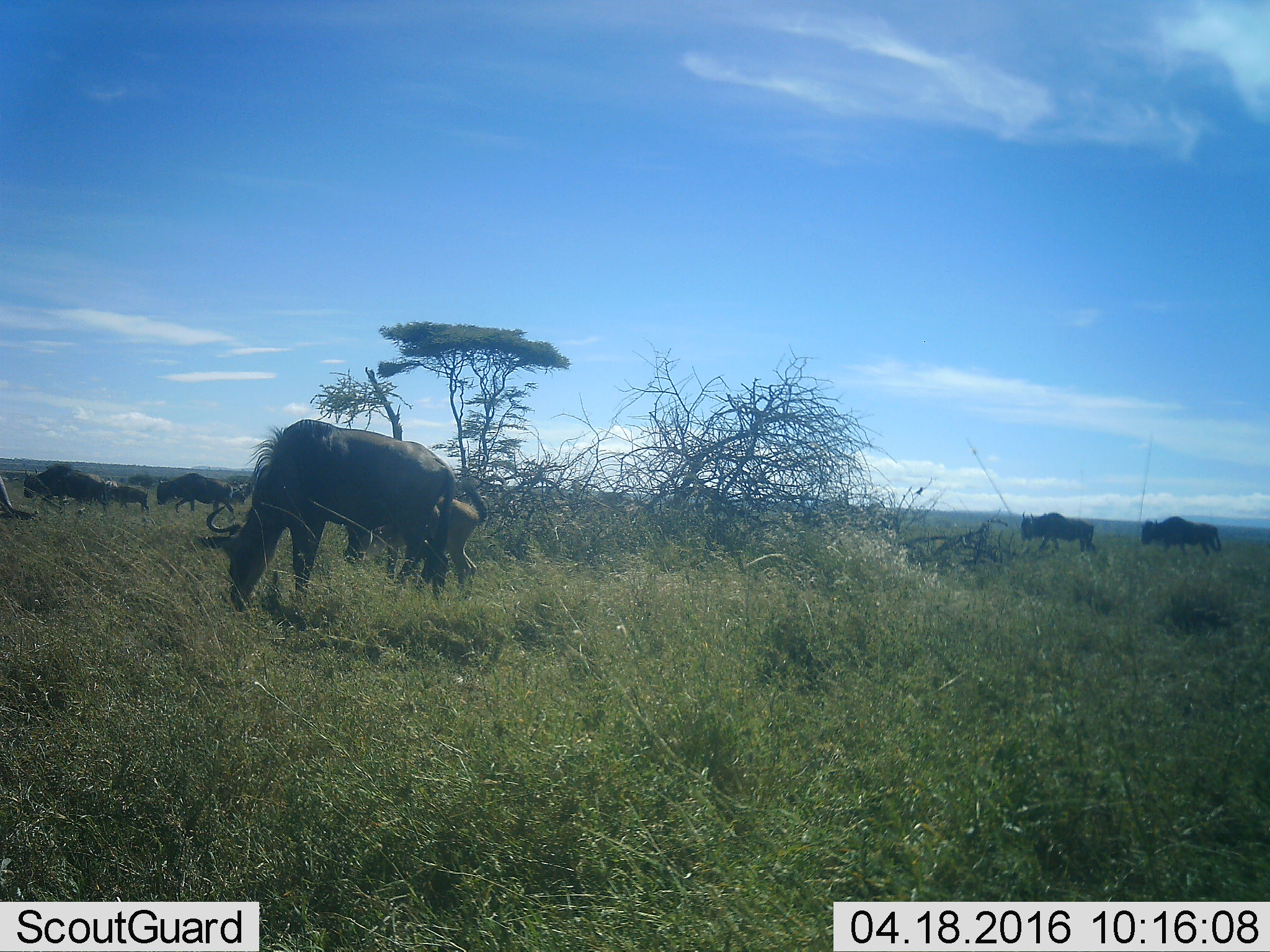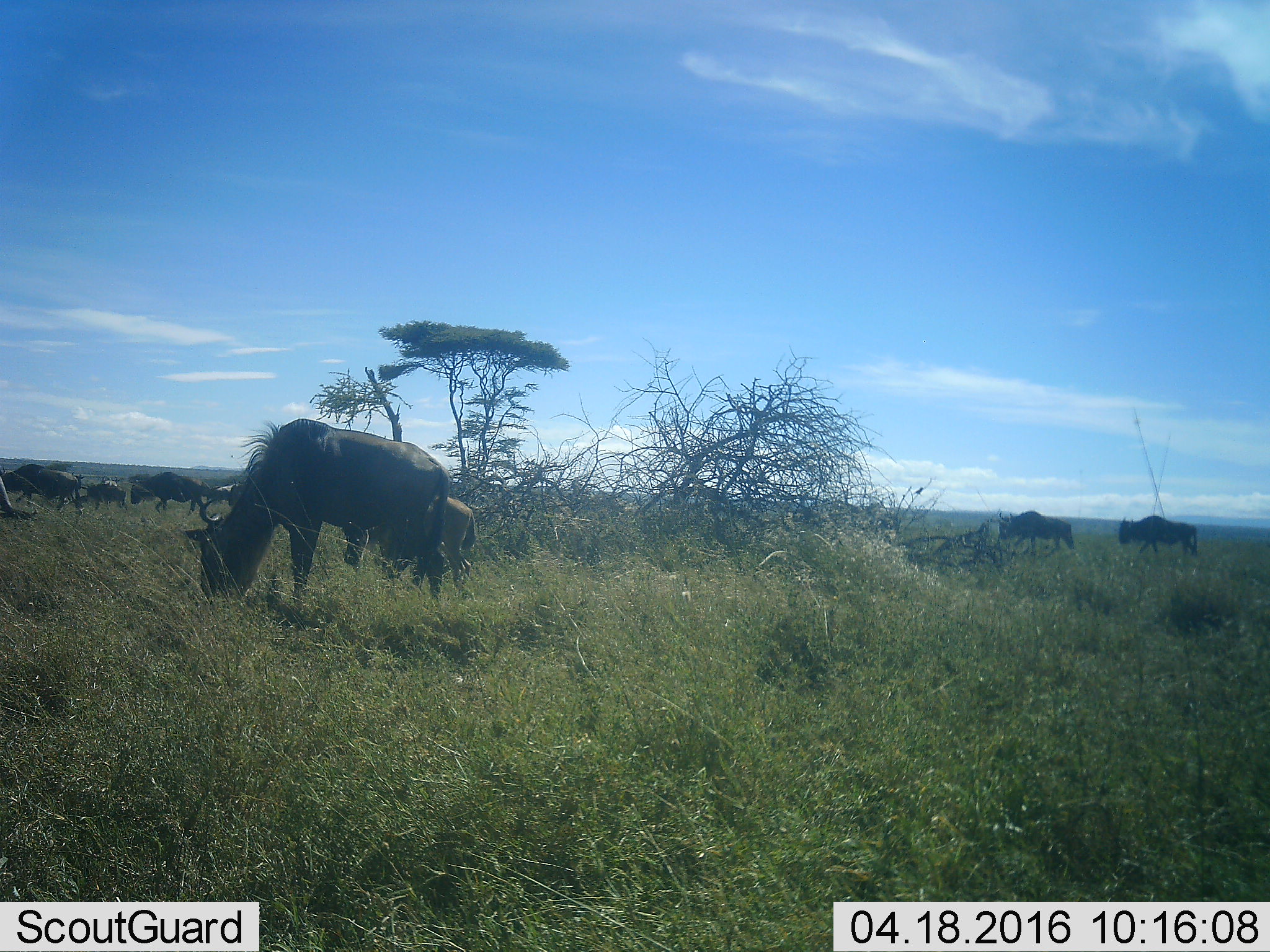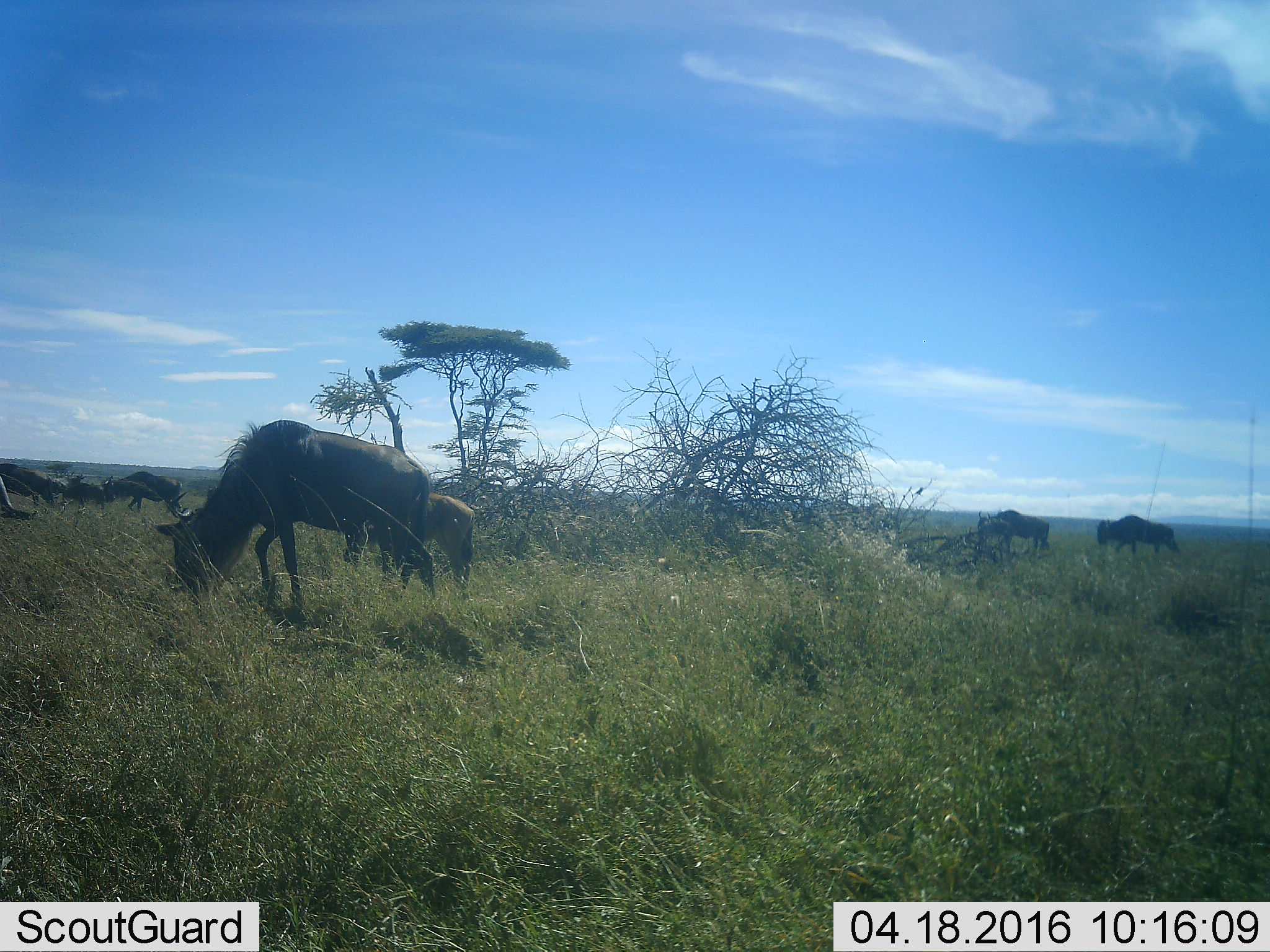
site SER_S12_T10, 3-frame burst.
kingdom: Animalia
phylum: Chordata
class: Mammalia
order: Artiodactyla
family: Bovidae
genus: Connochaetes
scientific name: Connochaetes taurinus taurinus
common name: blue wildebeest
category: wildebeestblue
Wildebeestblue (blue wildebeest) (Connochaetes taurinus taurinus), count 10. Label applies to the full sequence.